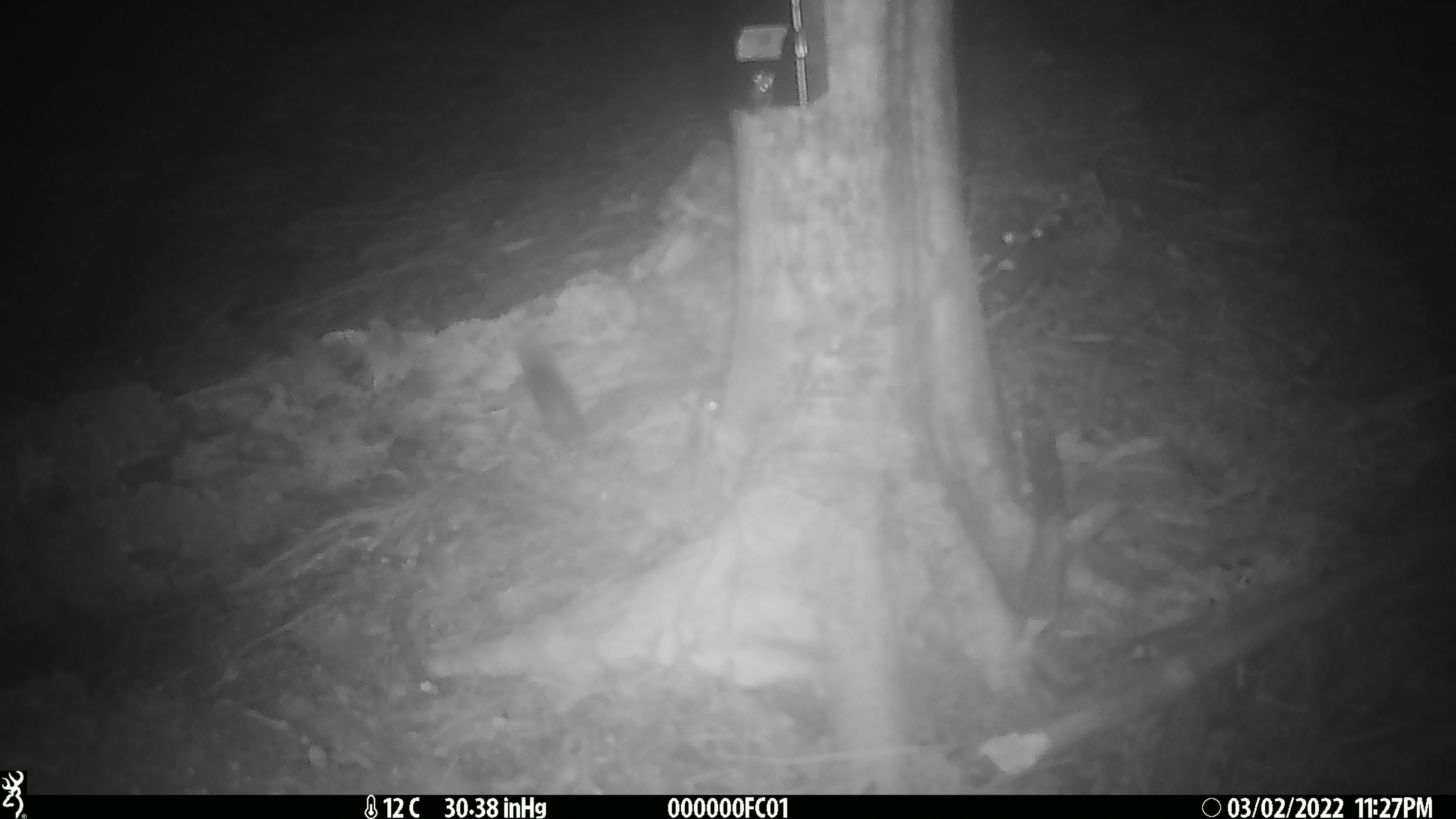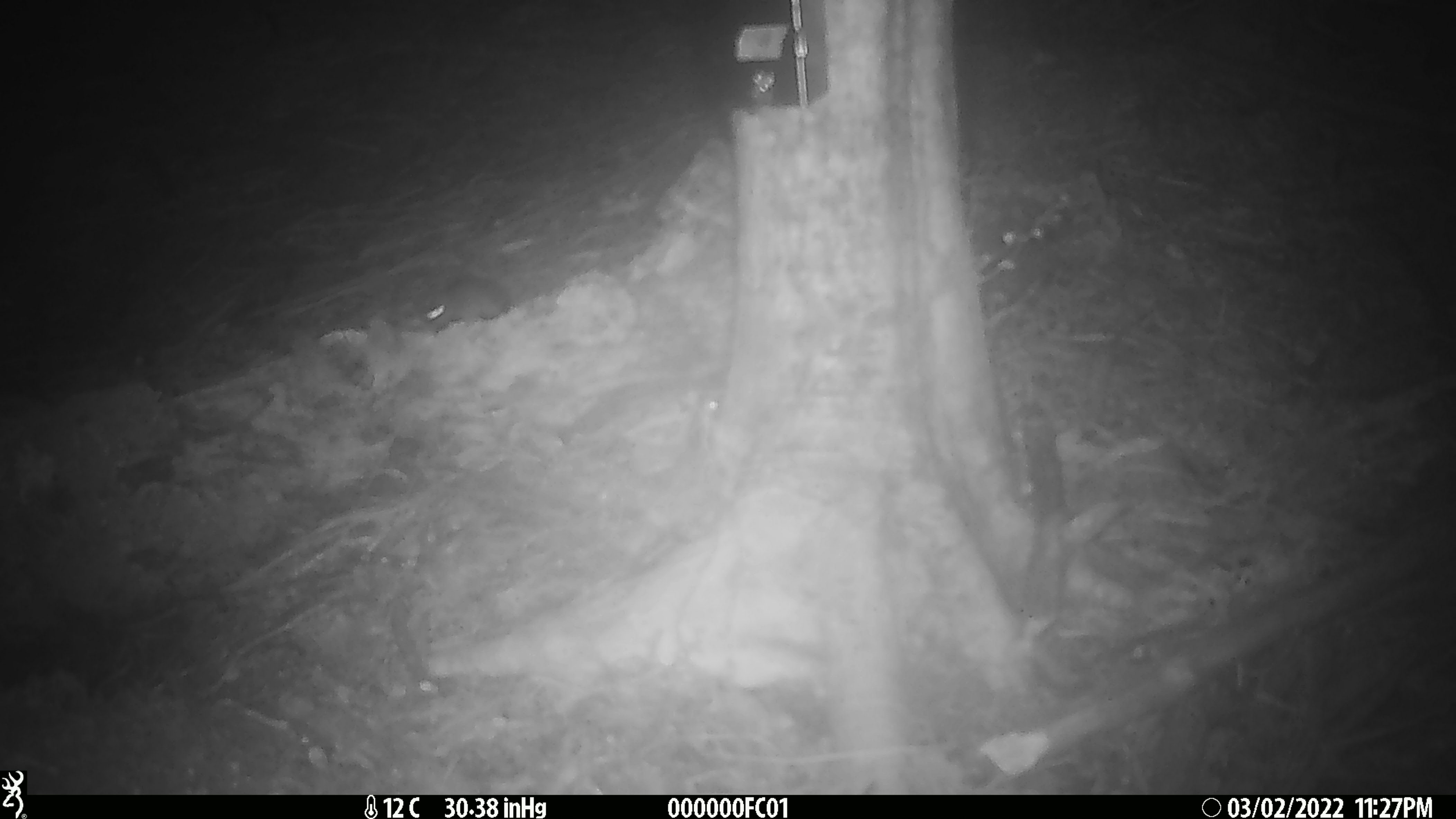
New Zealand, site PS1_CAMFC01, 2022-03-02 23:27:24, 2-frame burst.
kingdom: Animalia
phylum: Chordata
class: Mammalia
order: Rodentia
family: Muridae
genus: Mus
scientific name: Mus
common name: mouse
Mouse (Mus).